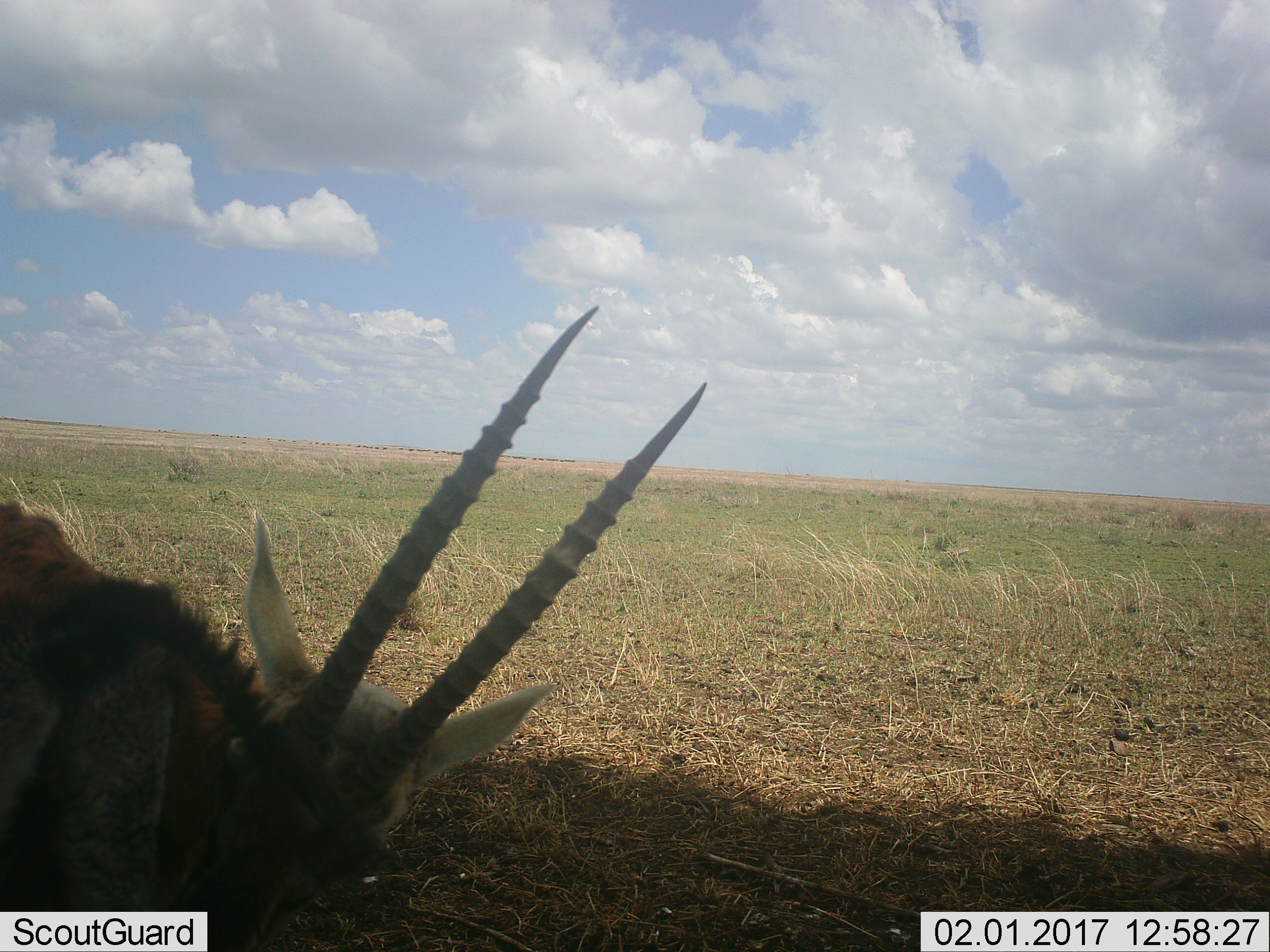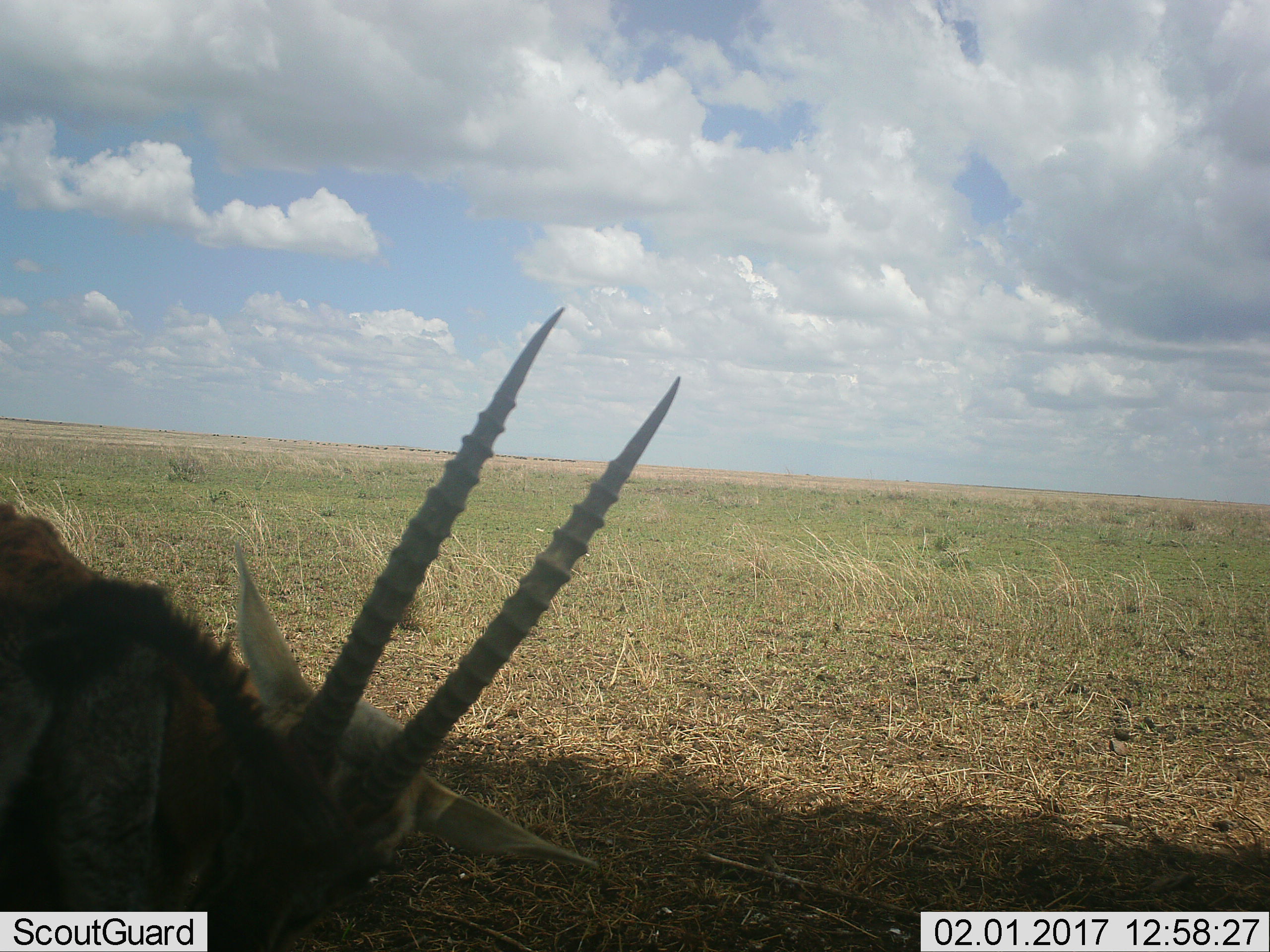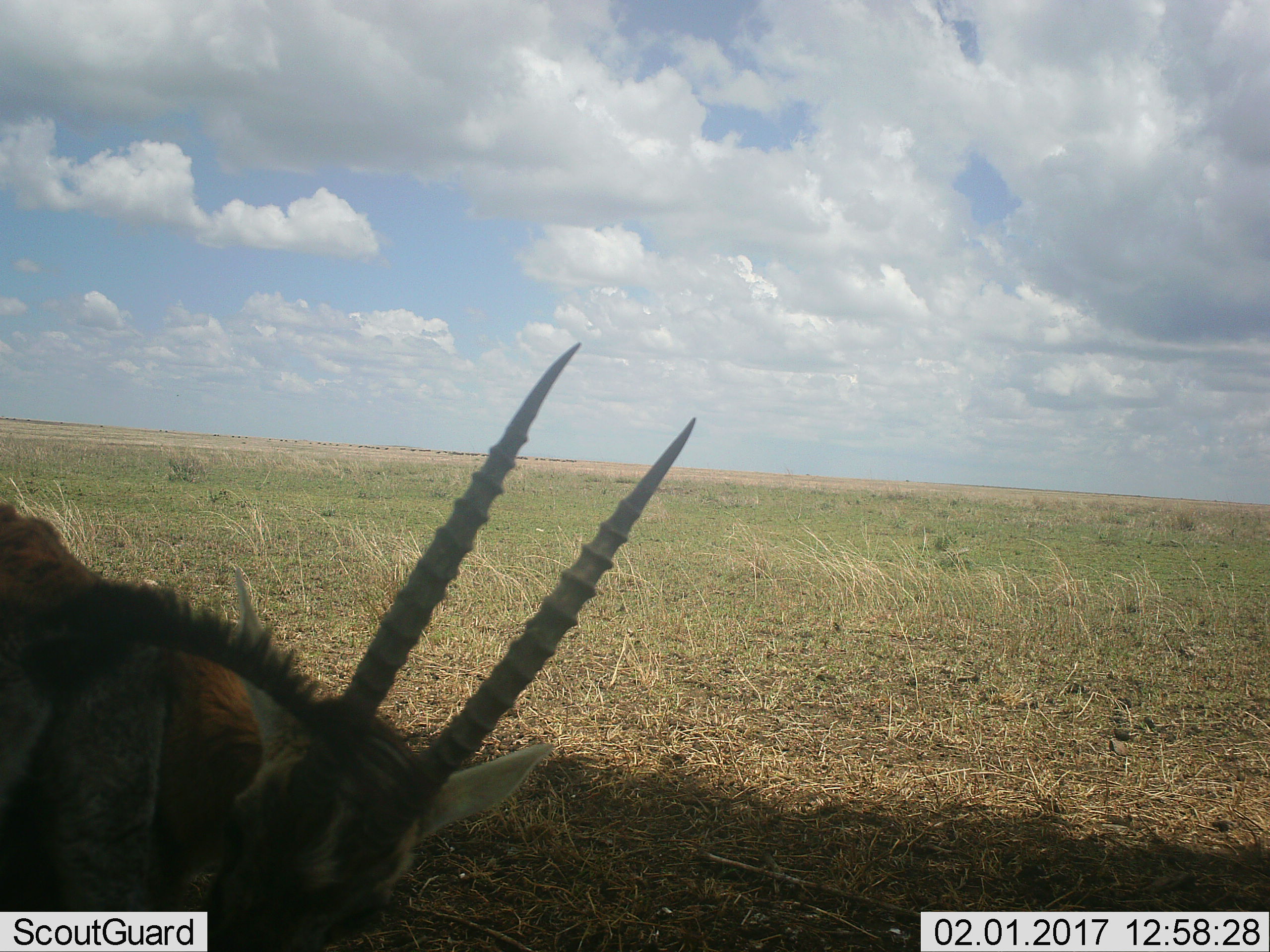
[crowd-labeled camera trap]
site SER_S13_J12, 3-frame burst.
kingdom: Animalia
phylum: Chordata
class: Mammalia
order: Artiodactyla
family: Bovidae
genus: Nanger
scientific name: Nanger granti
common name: grant's gazelle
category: gazellegrants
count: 1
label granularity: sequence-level